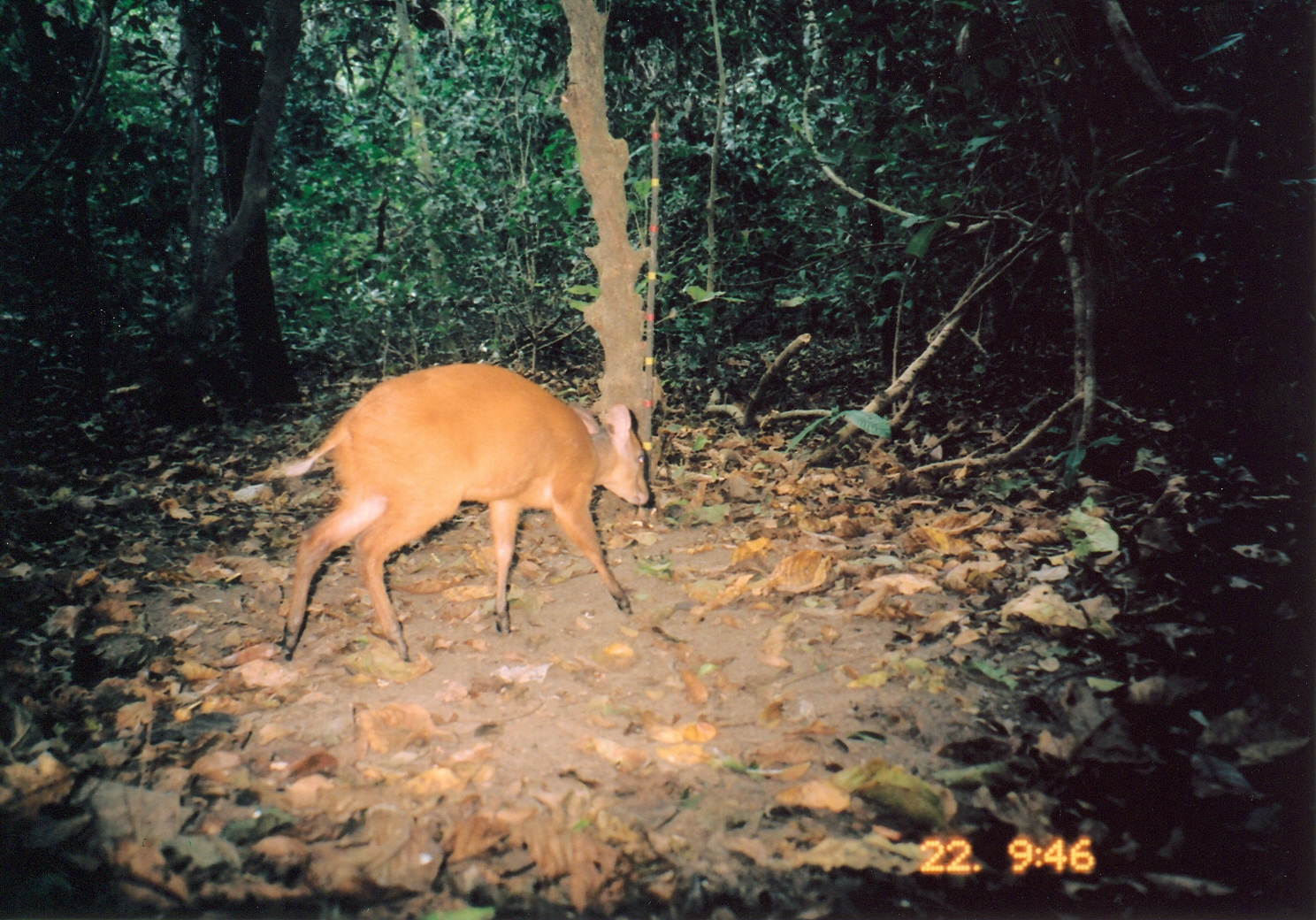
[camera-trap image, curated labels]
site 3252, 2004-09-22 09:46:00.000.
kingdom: Animalia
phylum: Chordata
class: Mammalia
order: Artiodactyla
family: Bovidae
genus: Cephalophus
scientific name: Cephalophus harveyi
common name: harvey's duiker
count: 1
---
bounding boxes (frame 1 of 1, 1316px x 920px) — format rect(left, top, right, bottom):
cephalophus harveyi: rect(245, 363, 650, 661)